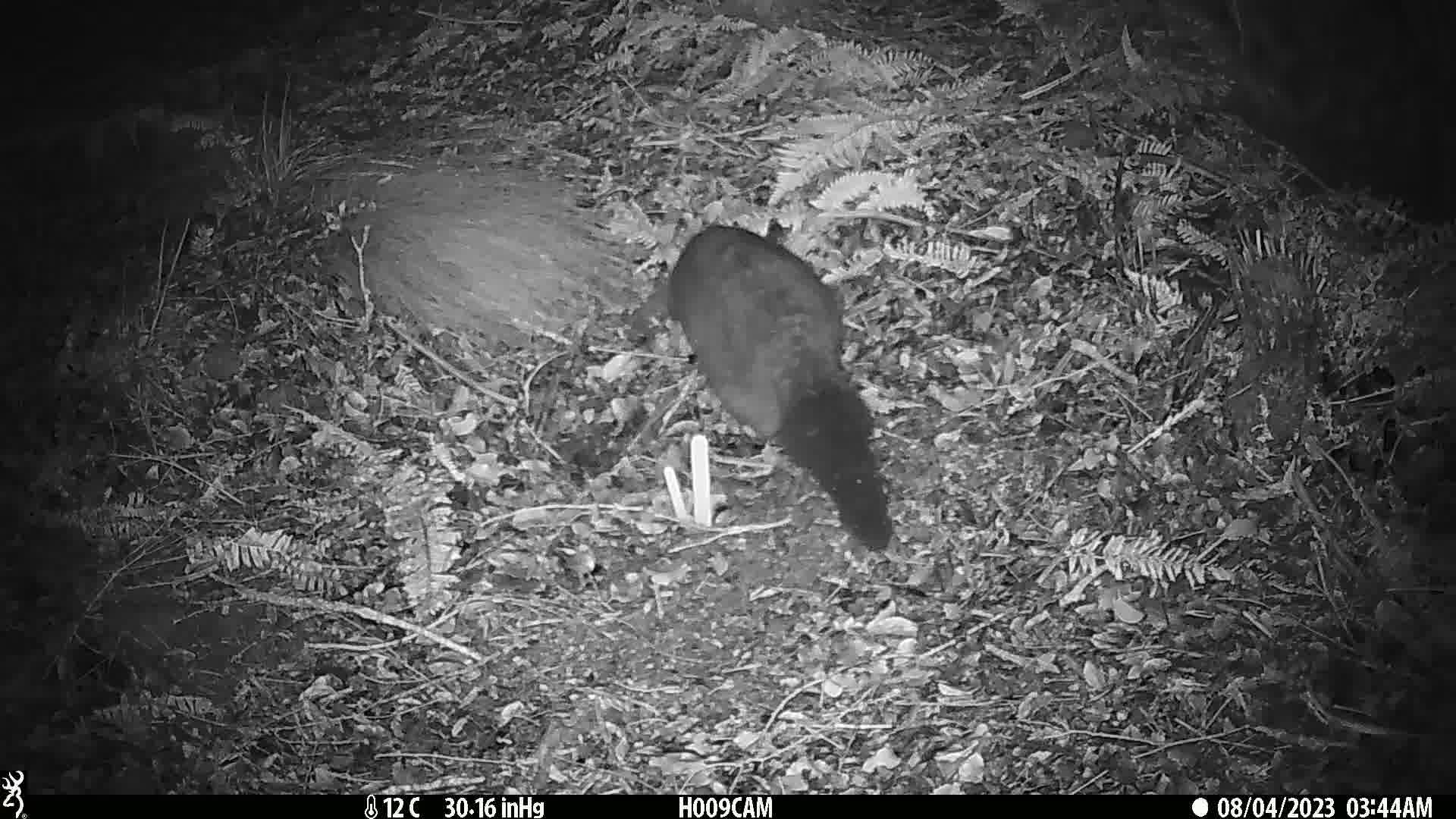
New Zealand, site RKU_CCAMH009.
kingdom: Animalia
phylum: Chordata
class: Mammalia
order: Diprotodontia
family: Phalangeridae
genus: Trichosurus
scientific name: Trichosurus vulpecula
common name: common brushtail possum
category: possum